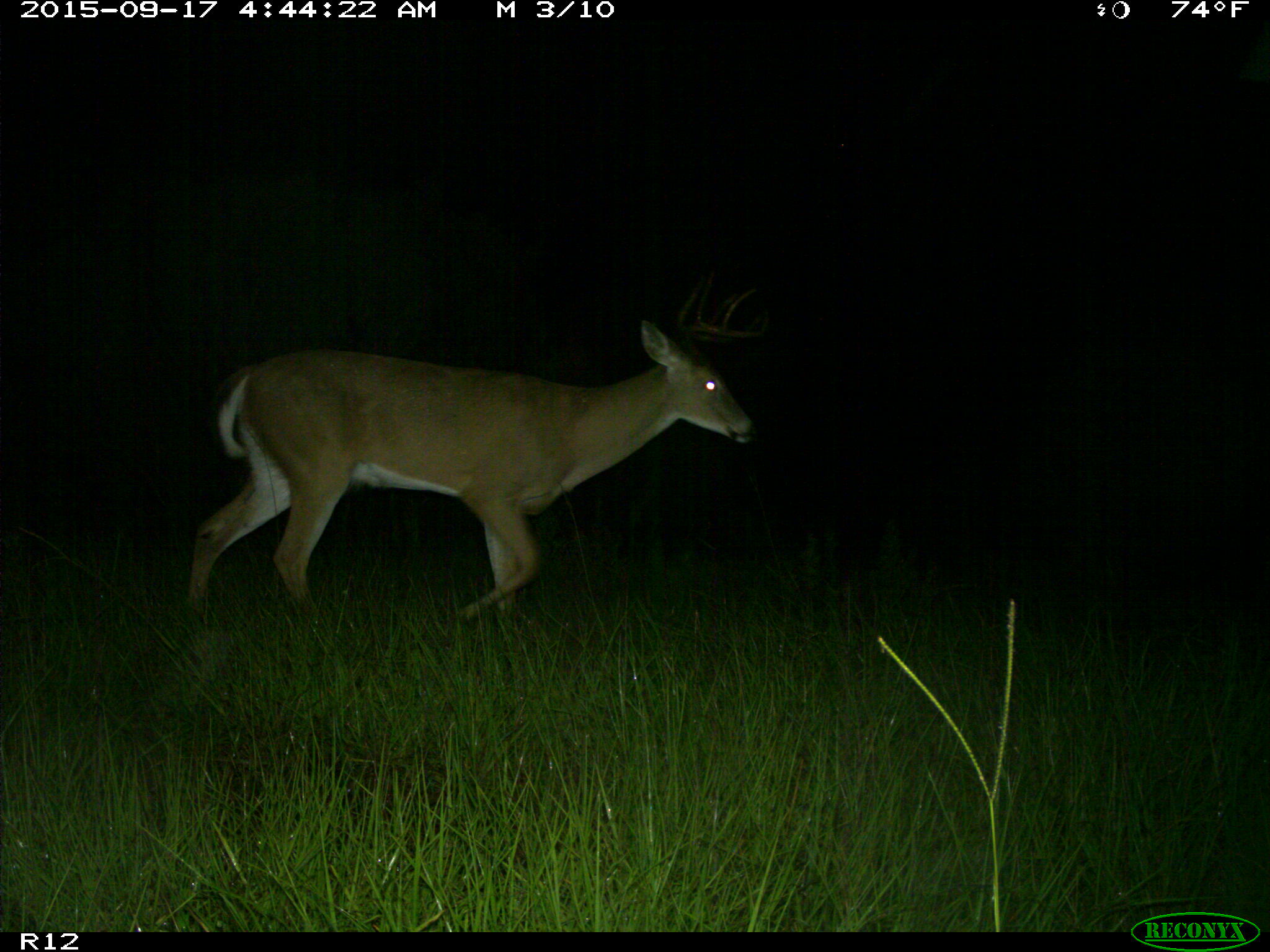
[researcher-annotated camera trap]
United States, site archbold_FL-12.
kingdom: Animalia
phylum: Chordata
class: Mammalia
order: Artiodactyla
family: Cervidae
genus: Odocoileus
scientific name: Odocoileus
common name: deer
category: unidentified deer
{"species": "unidentified deer (deer) (Odocoileus)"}